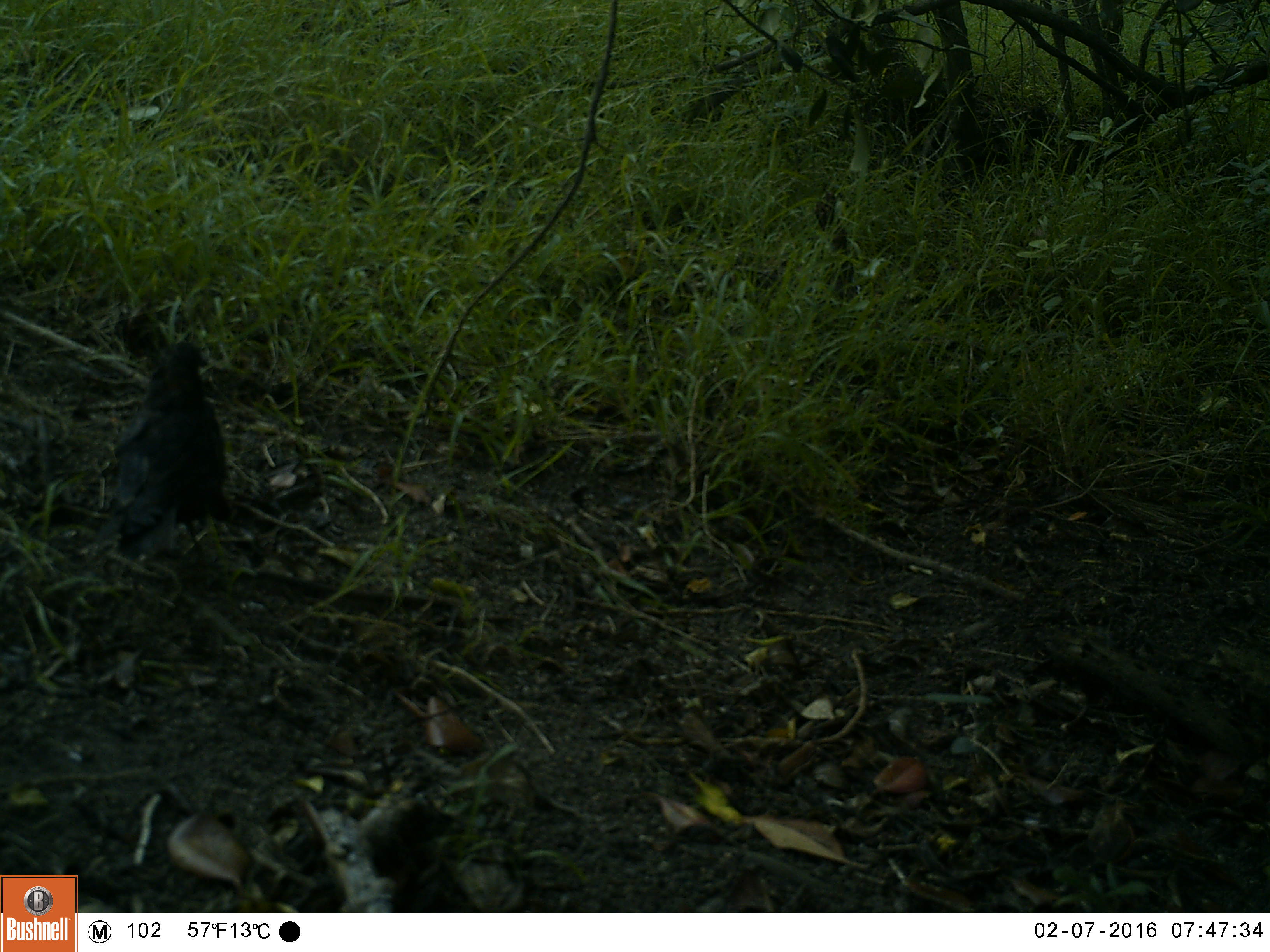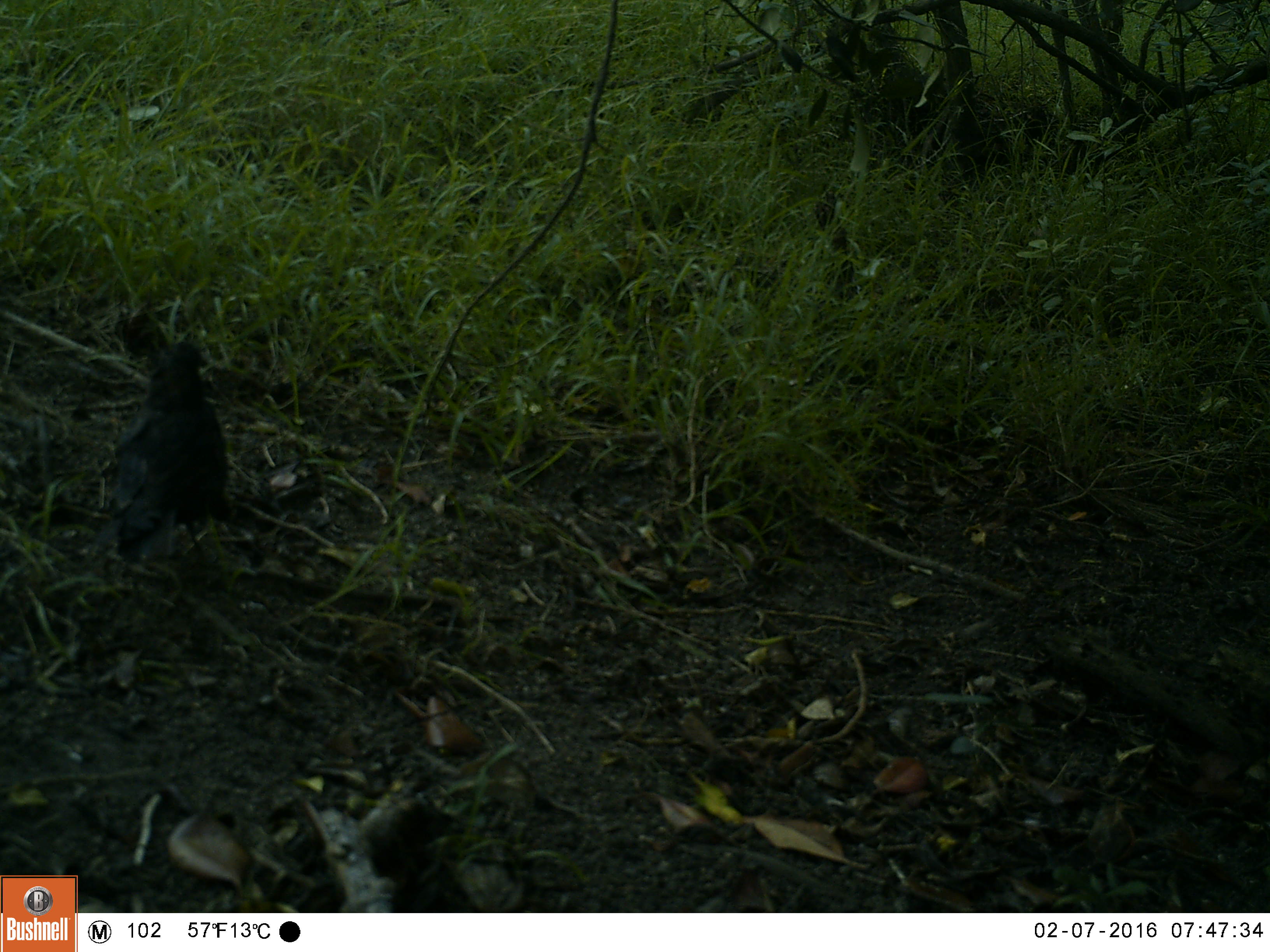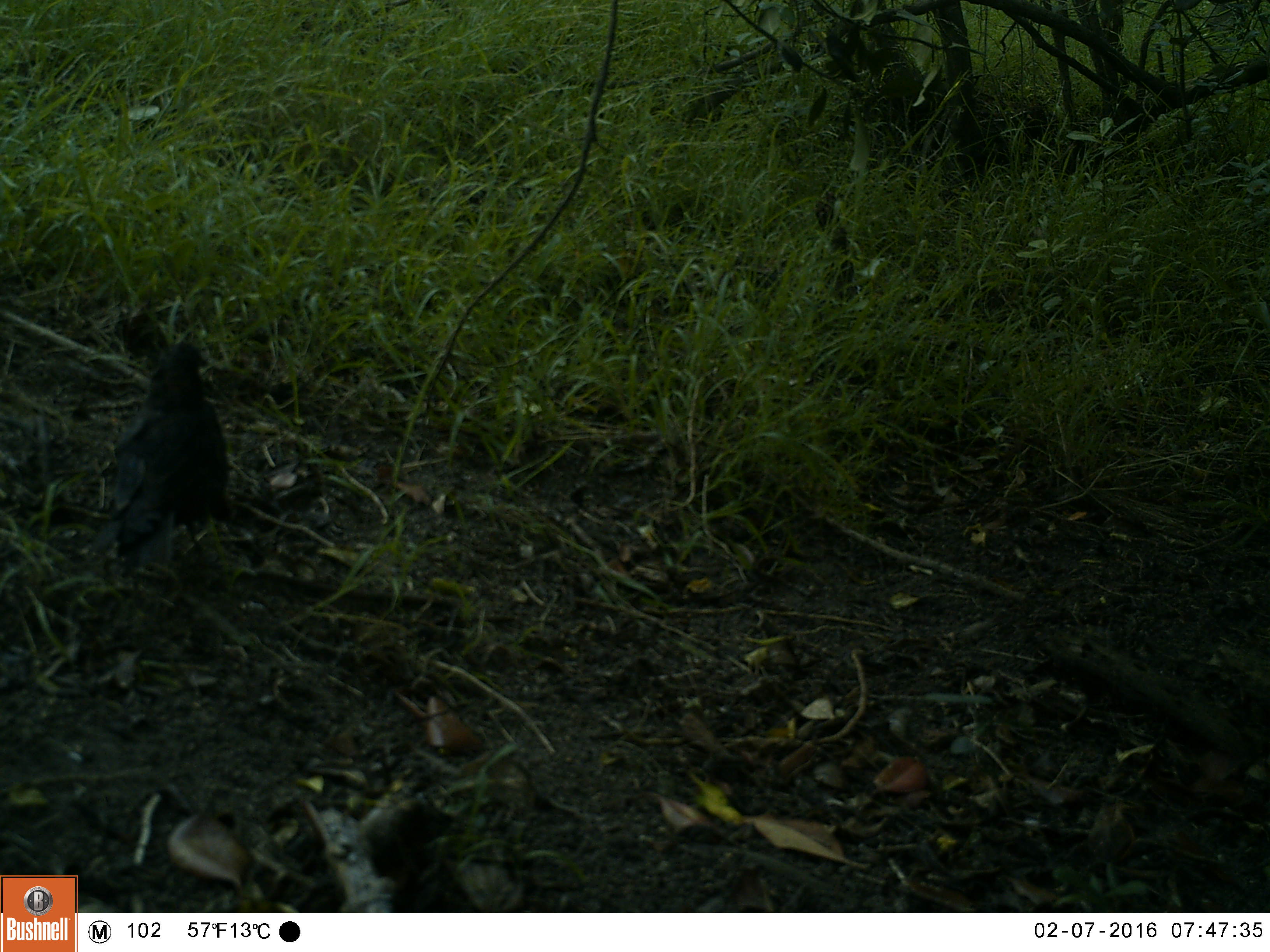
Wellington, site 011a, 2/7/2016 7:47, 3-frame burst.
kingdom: Animalia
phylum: Chordata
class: Aves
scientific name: Aves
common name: bird